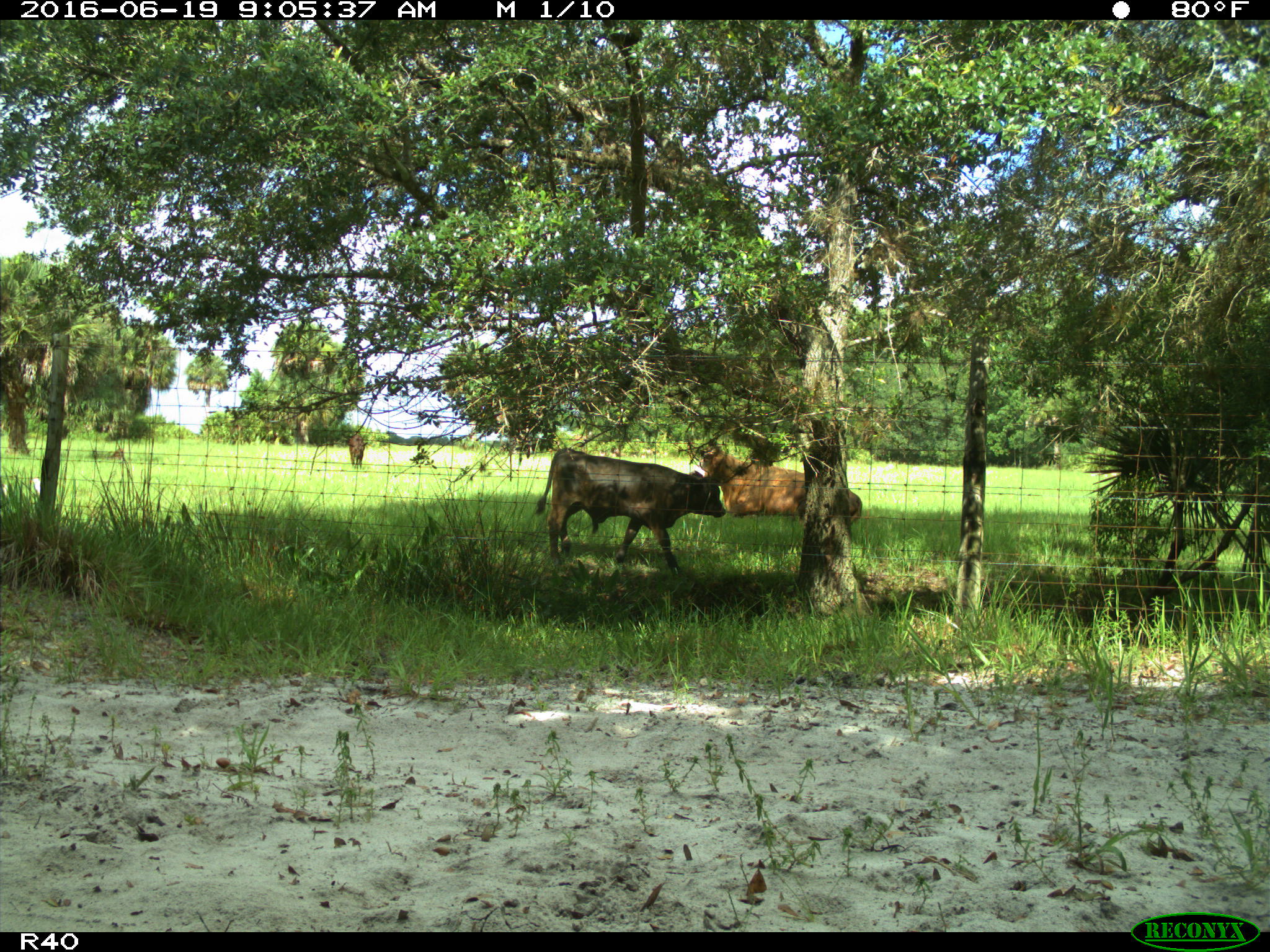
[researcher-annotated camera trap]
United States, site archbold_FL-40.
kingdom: Animalia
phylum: Chordata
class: Mammalia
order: Artiodactyla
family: Bovidae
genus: Bos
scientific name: Bos taurus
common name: domestic cow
Bos taurus (domestic cow).